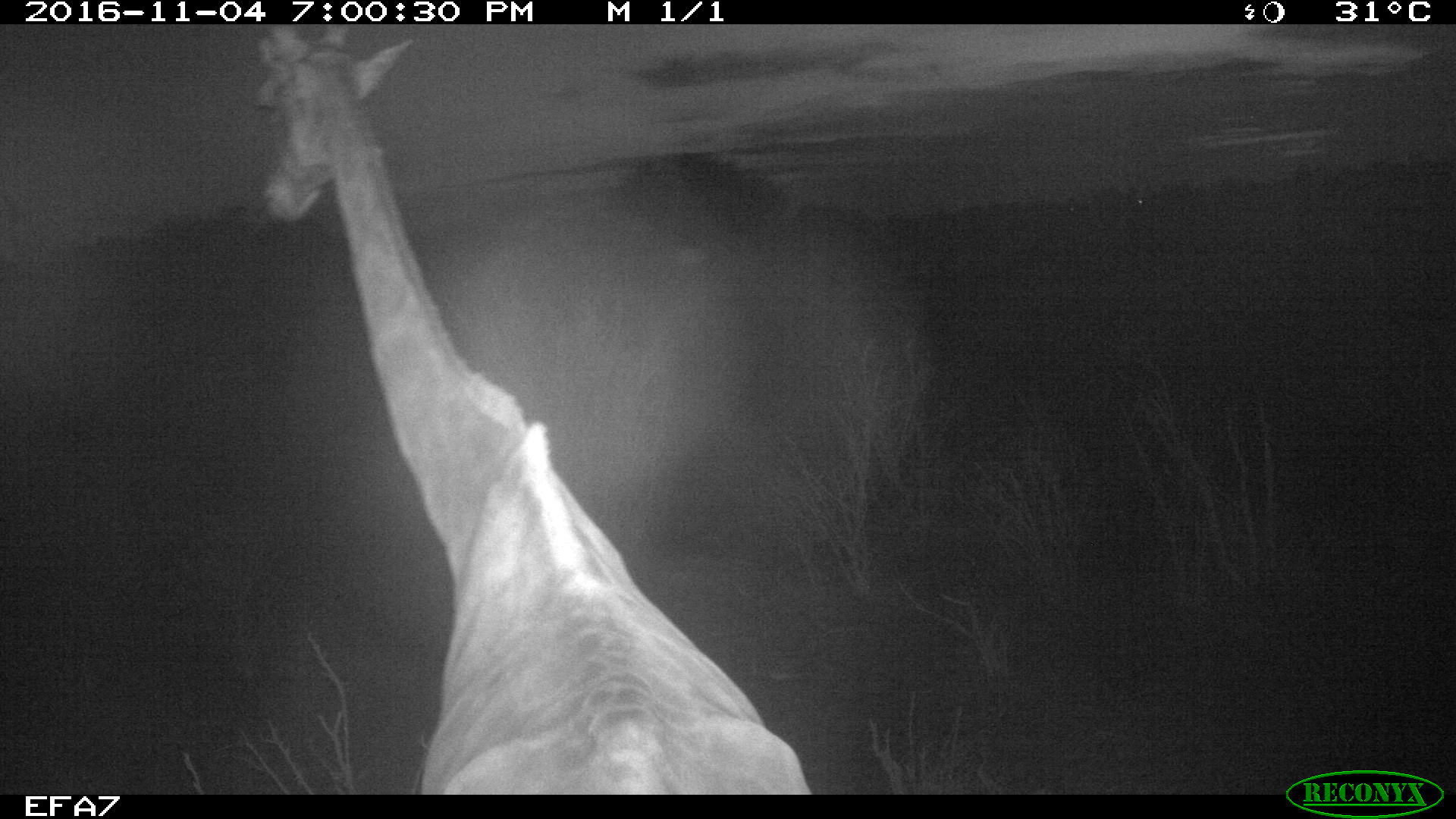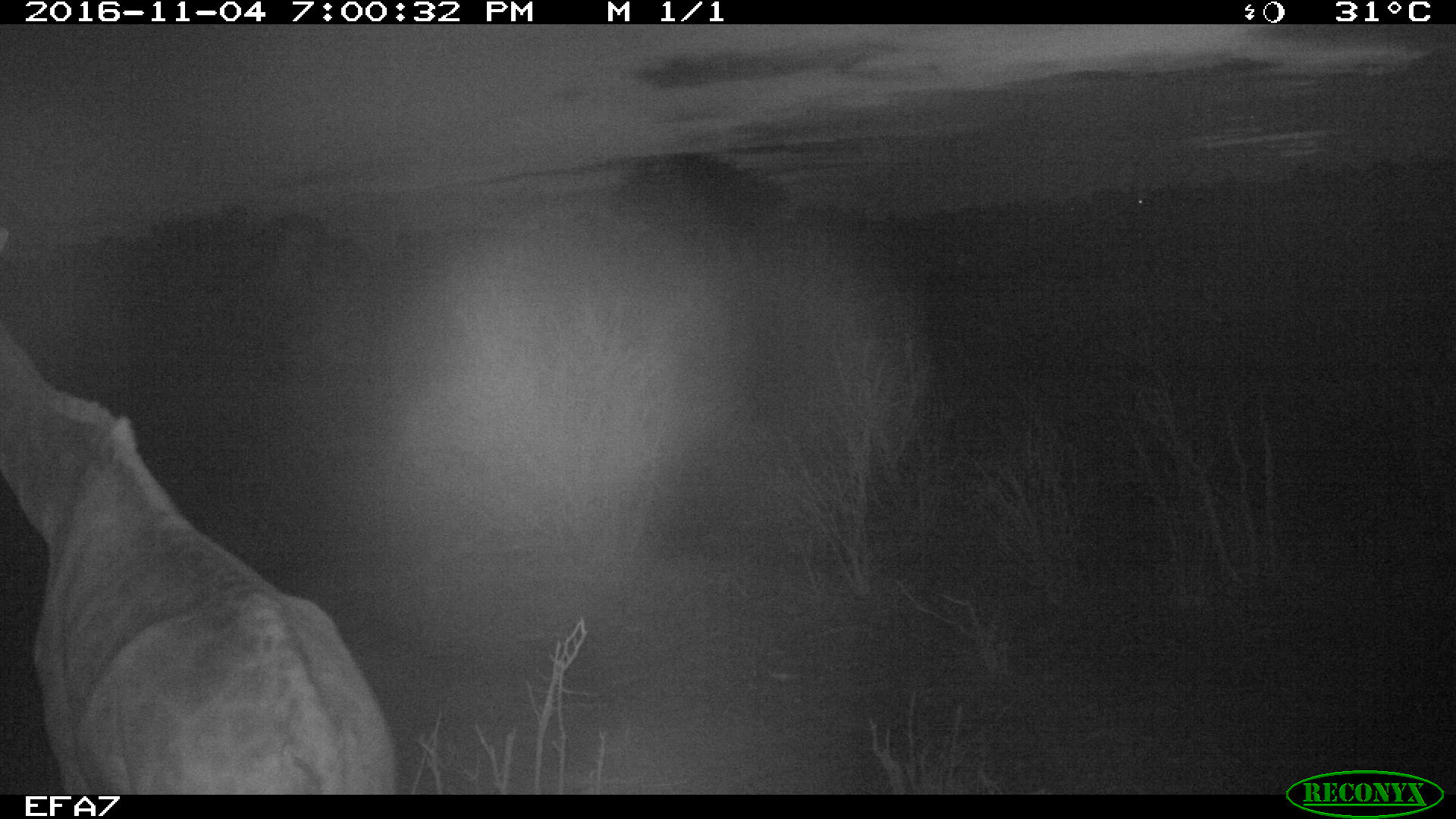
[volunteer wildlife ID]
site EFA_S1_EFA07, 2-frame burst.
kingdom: Animalia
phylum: Chordata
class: Mammalia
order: Artiodactyla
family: Giraffidae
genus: Giraffa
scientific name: Giraffa camelopardalis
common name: giraffe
Giraffe (Giraffa camelopardalis), count 1. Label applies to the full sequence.